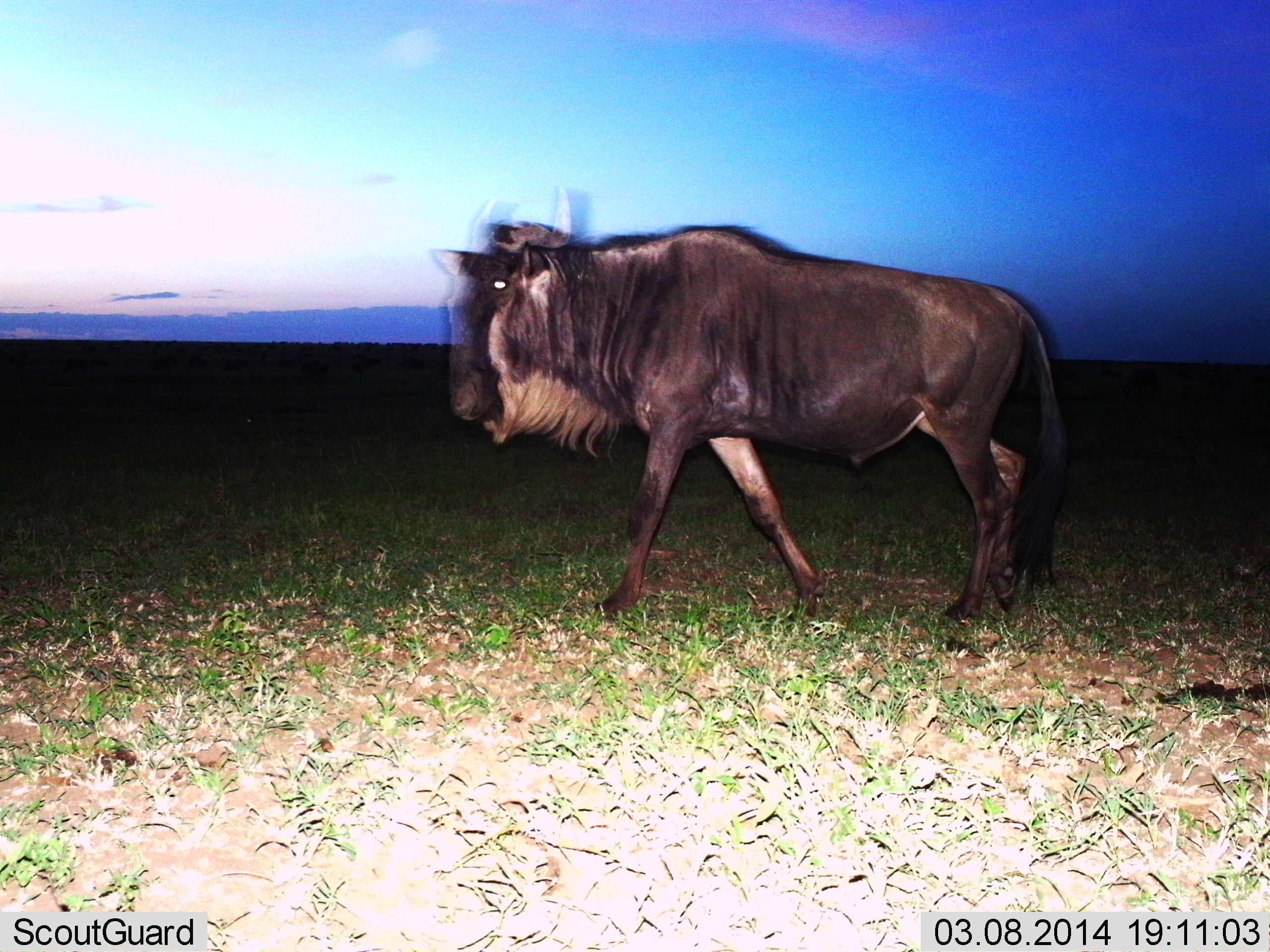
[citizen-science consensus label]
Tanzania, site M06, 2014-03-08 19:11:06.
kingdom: Animalia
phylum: Chordata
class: Mammalia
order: Artiodactyla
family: Bovidae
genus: Connochaetes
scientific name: Connochaetes taurinus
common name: blue wildebeest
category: wildebeest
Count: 1.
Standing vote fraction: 0%.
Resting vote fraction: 0%.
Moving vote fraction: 100%.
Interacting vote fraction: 0%.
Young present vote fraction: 0%.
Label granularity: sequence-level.